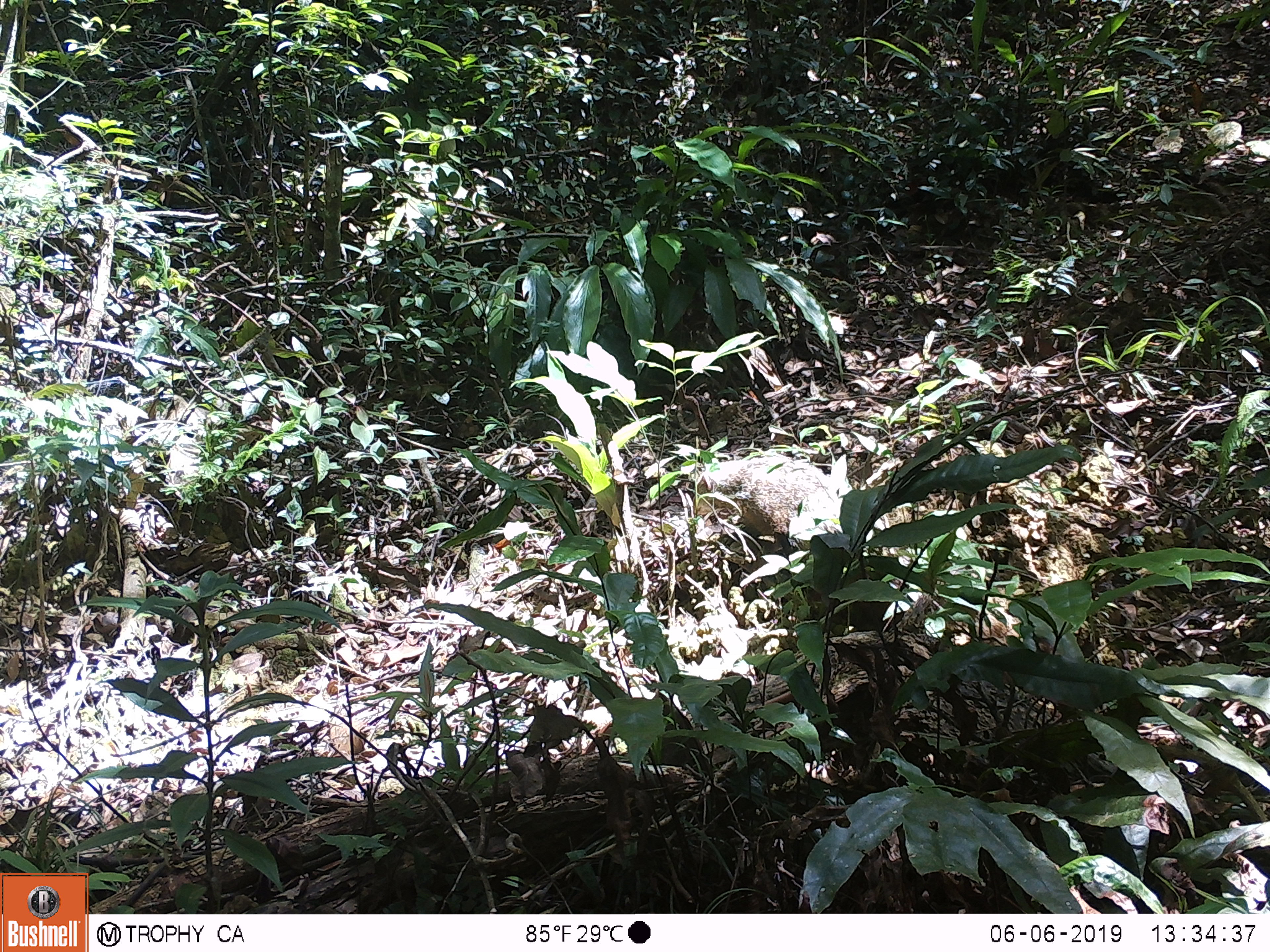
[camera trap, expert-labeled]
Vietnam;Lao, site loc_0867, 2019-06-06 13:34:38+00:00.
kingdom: Animalia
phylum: Chordata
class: Mammalia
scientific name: Mammalia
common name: mammal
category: unidentified small mammal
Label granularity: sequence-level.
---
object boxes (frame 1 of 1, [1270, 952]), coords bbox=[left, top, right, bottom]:
unidentified small mammal: bbox=[692, 455, 874, 573]